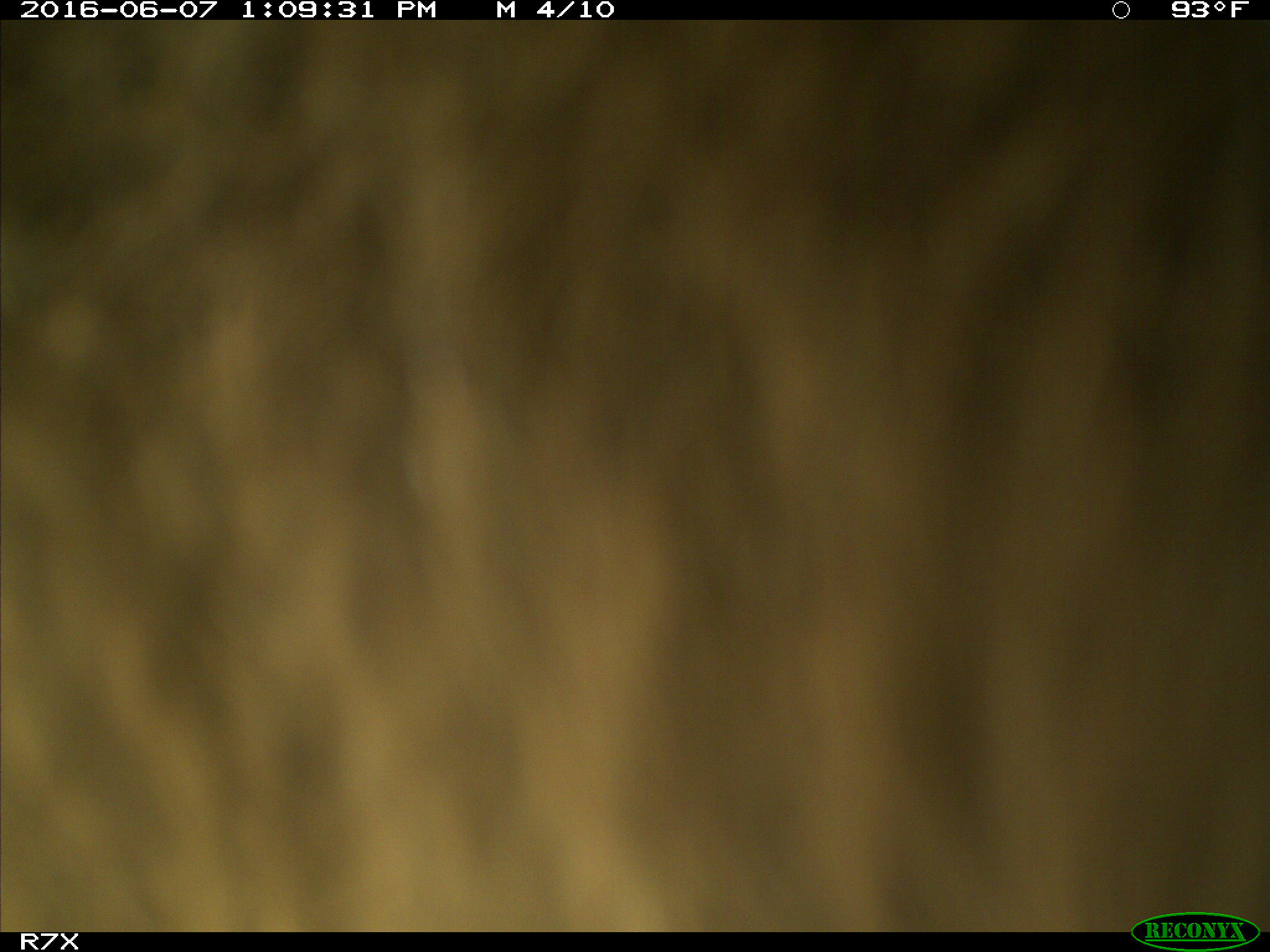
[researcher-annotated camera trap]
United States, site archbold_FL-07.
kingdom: Animalia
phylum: Chordata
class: Mammalia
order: Artiodactyla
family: Bovidae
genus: Bos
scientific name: Bos taurus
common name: domestic cow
Bos taurus (domestic cow).